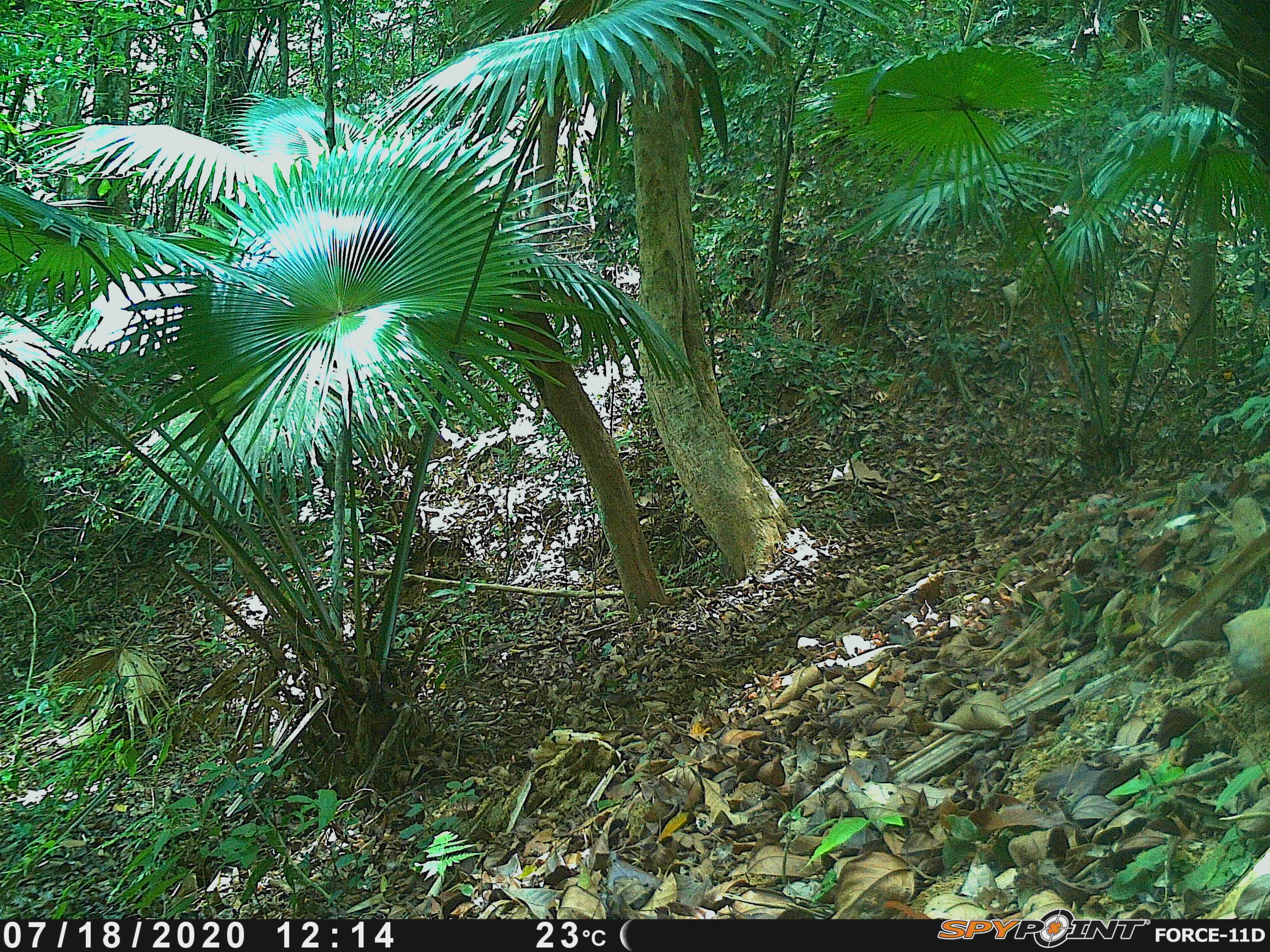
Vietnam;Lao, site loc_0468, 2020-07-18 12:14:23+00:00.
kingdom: Animalia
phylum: Chordata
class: Mammalia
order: Artiodactyla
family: Suidae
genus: Sus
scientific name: Sus scrofa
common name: eurasian wild pig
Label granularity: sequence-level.